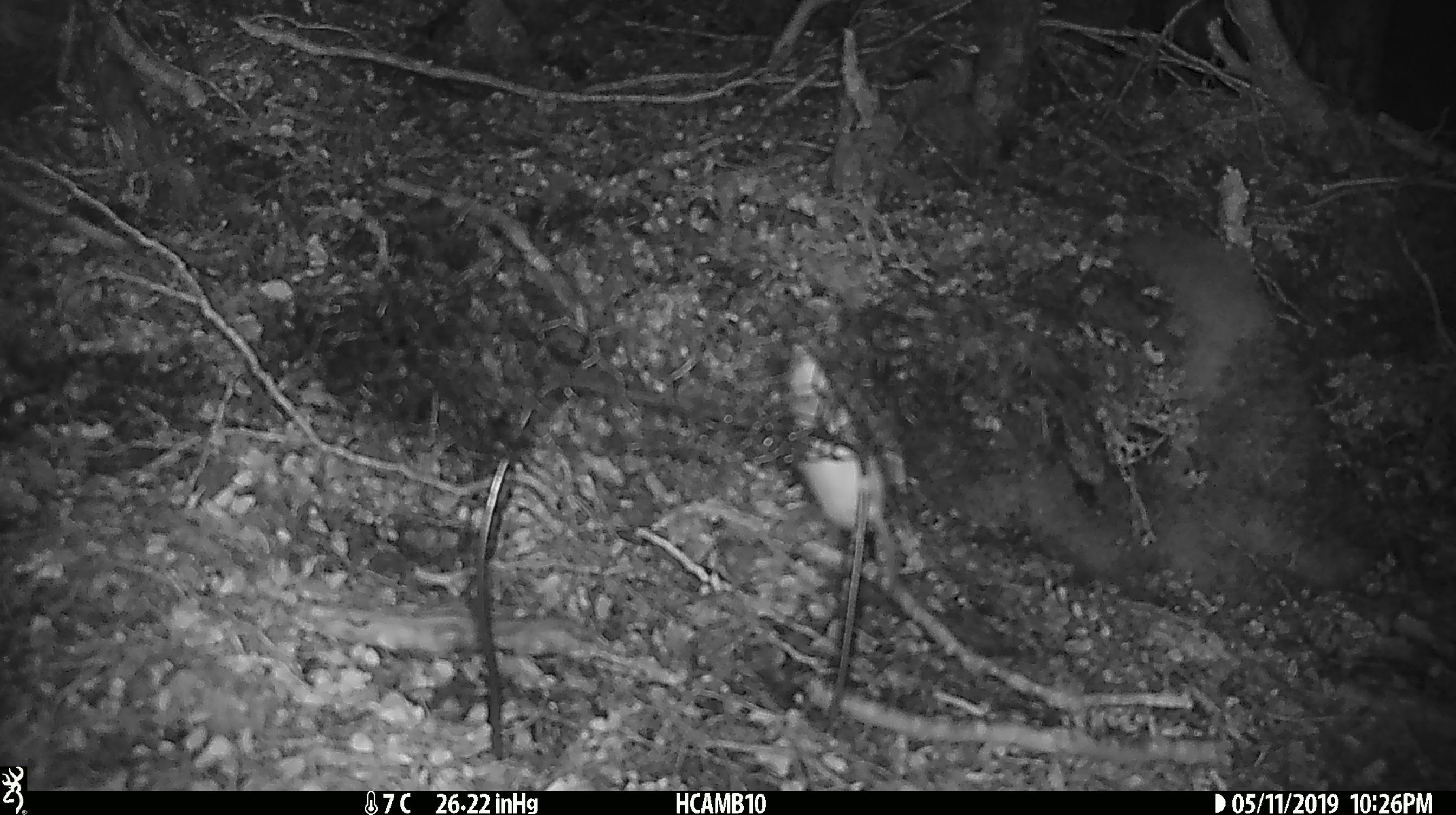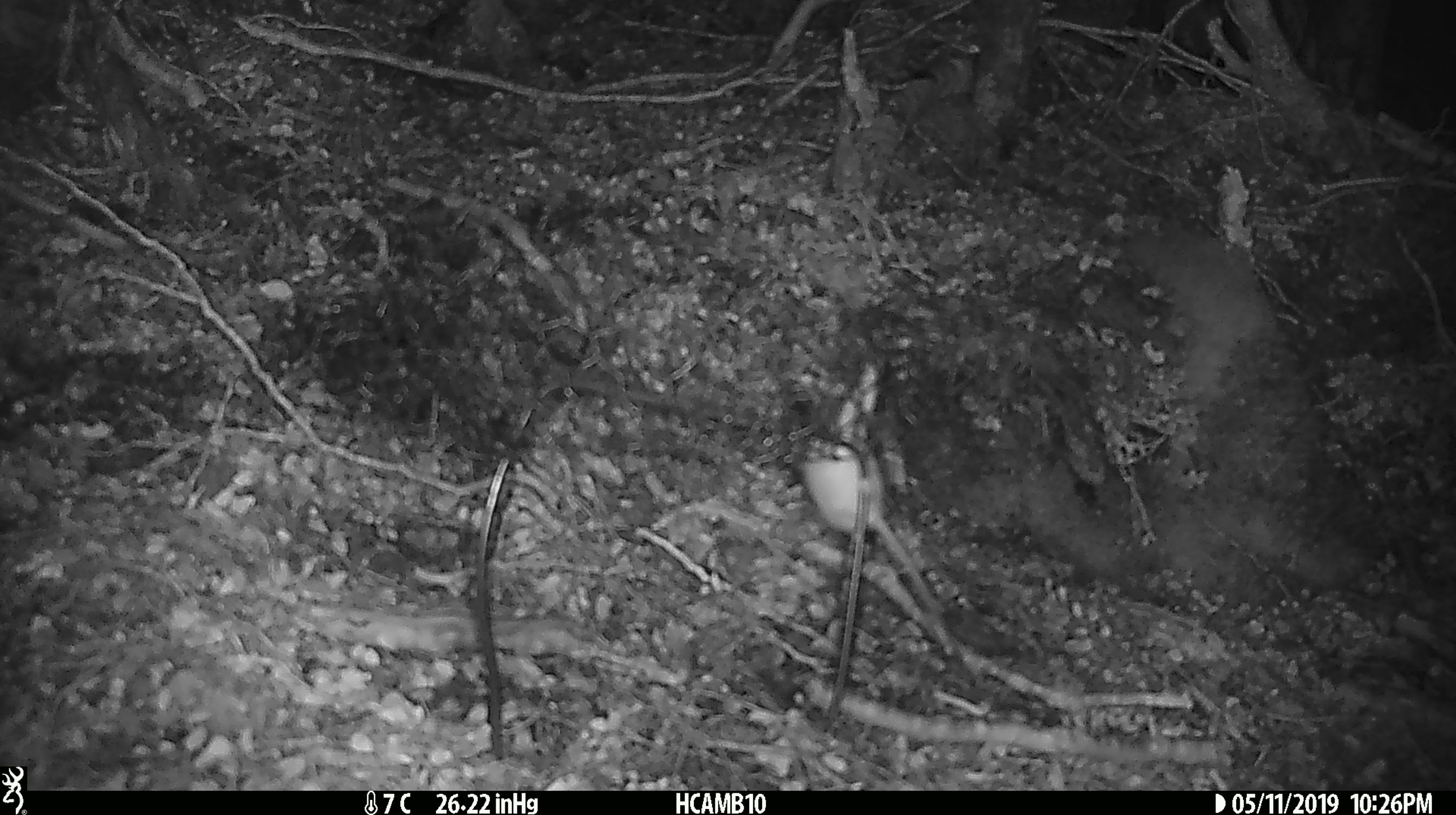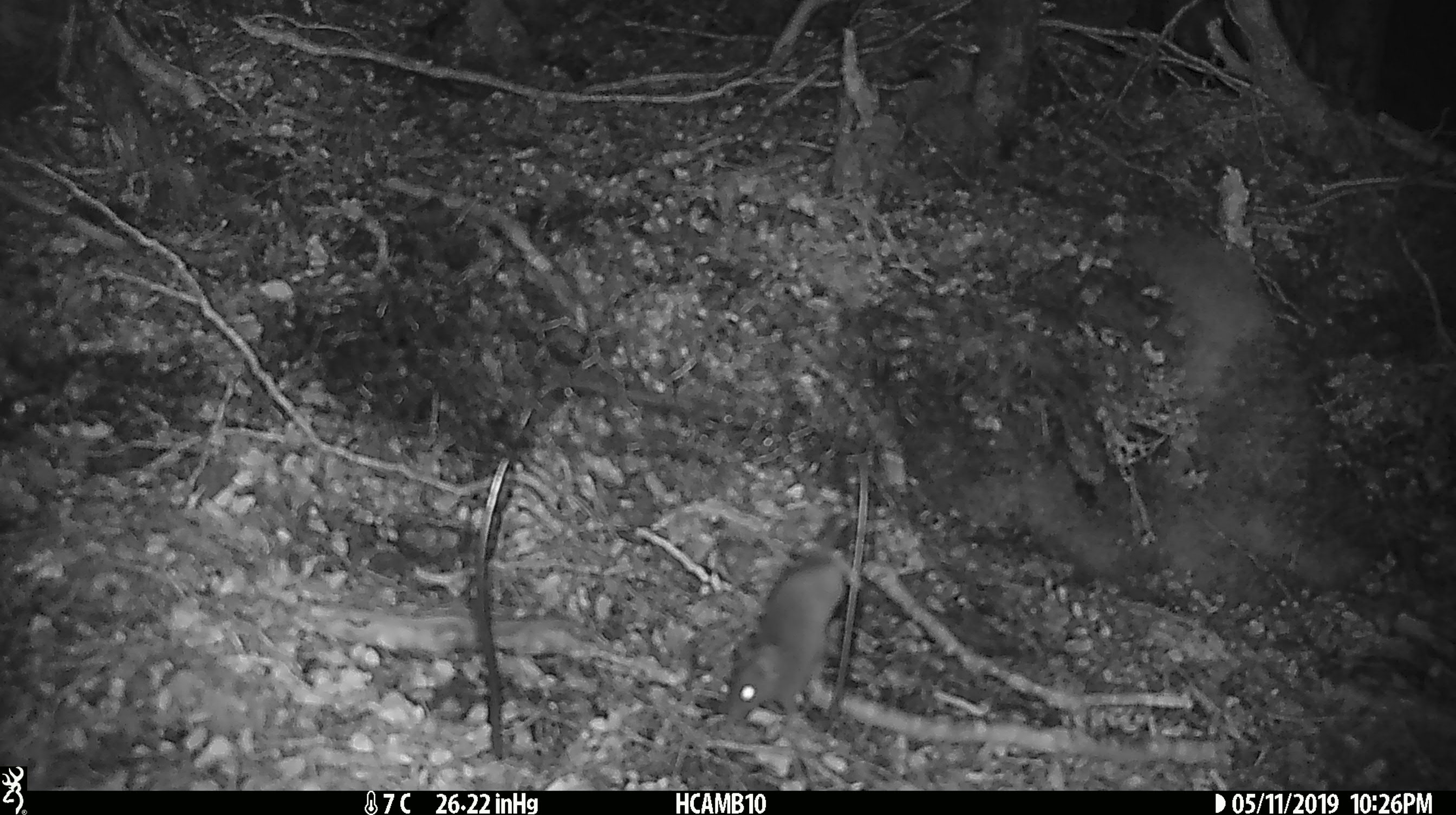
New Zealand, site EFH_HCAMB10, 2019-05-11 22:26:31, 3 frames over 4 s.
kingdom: Animalia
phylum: Chordata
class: Mammalia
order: Rodentia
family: Muridae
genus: Mus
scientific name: Mus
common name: mouse